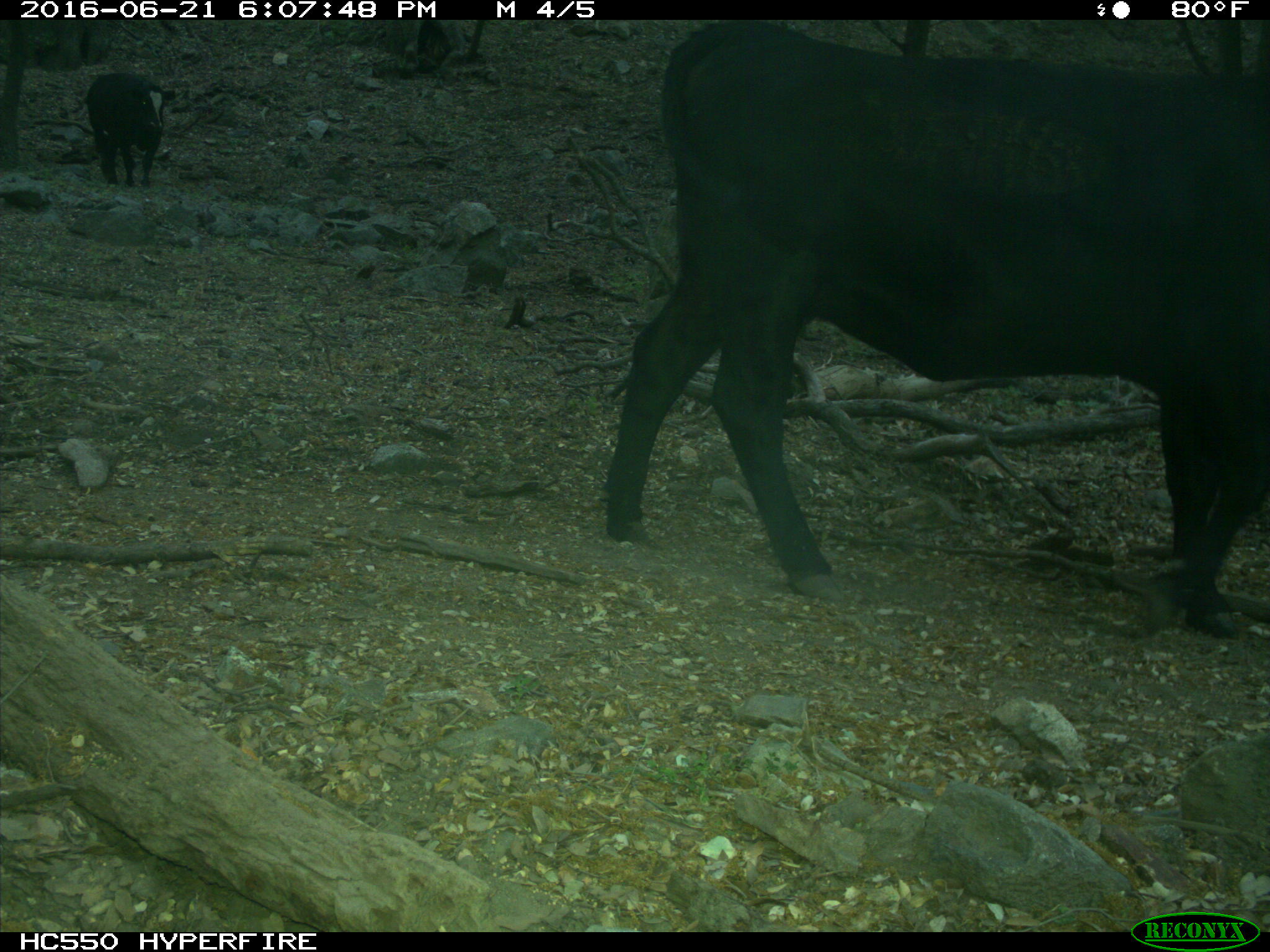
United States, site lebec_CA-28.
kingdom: Animalia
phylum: Chordata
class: Mammalia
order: Artiodactyla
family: Bovidae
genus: Bos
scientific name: Bos taurus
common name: domestic cow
Bos taurus (domestic cow).